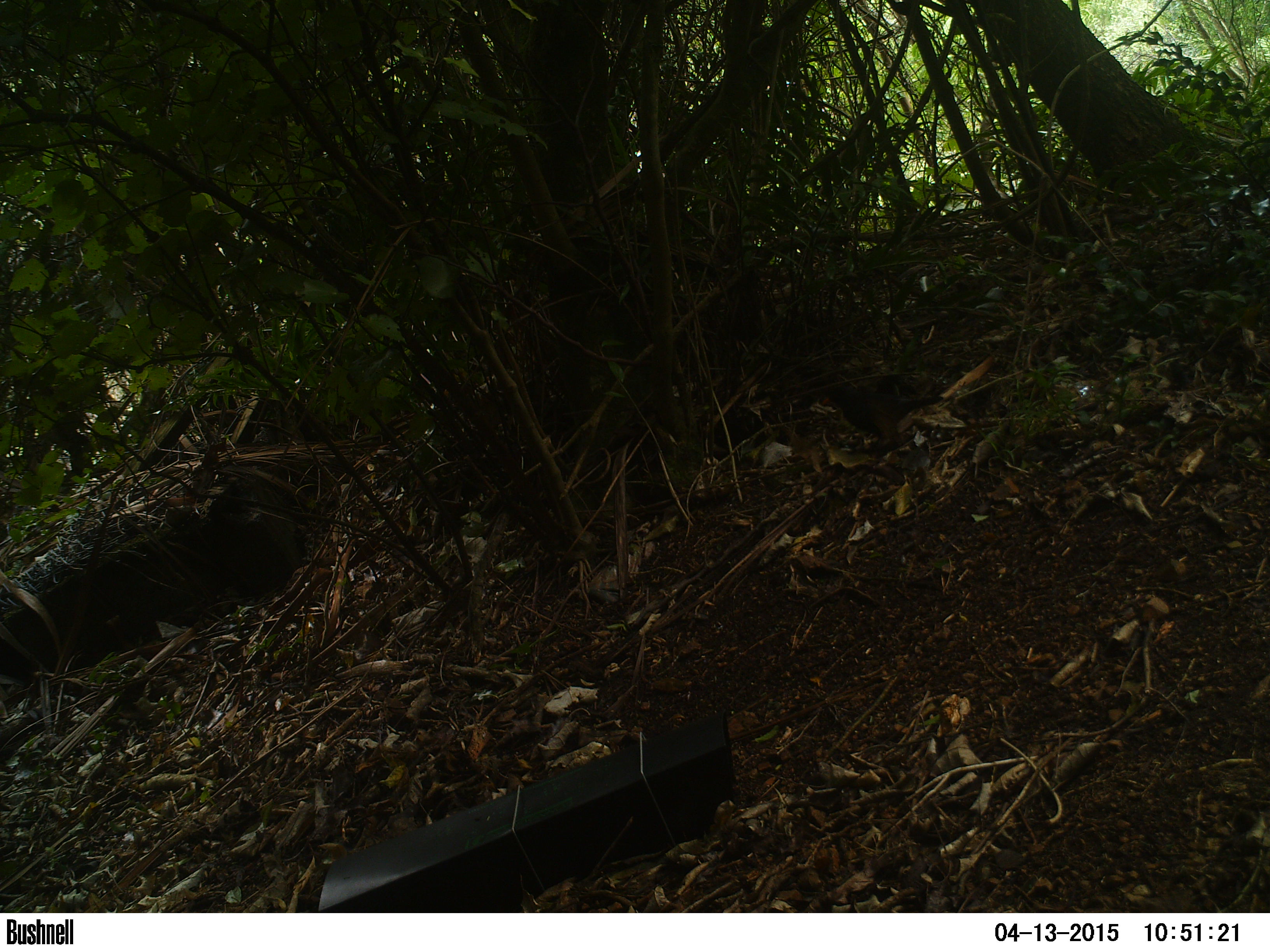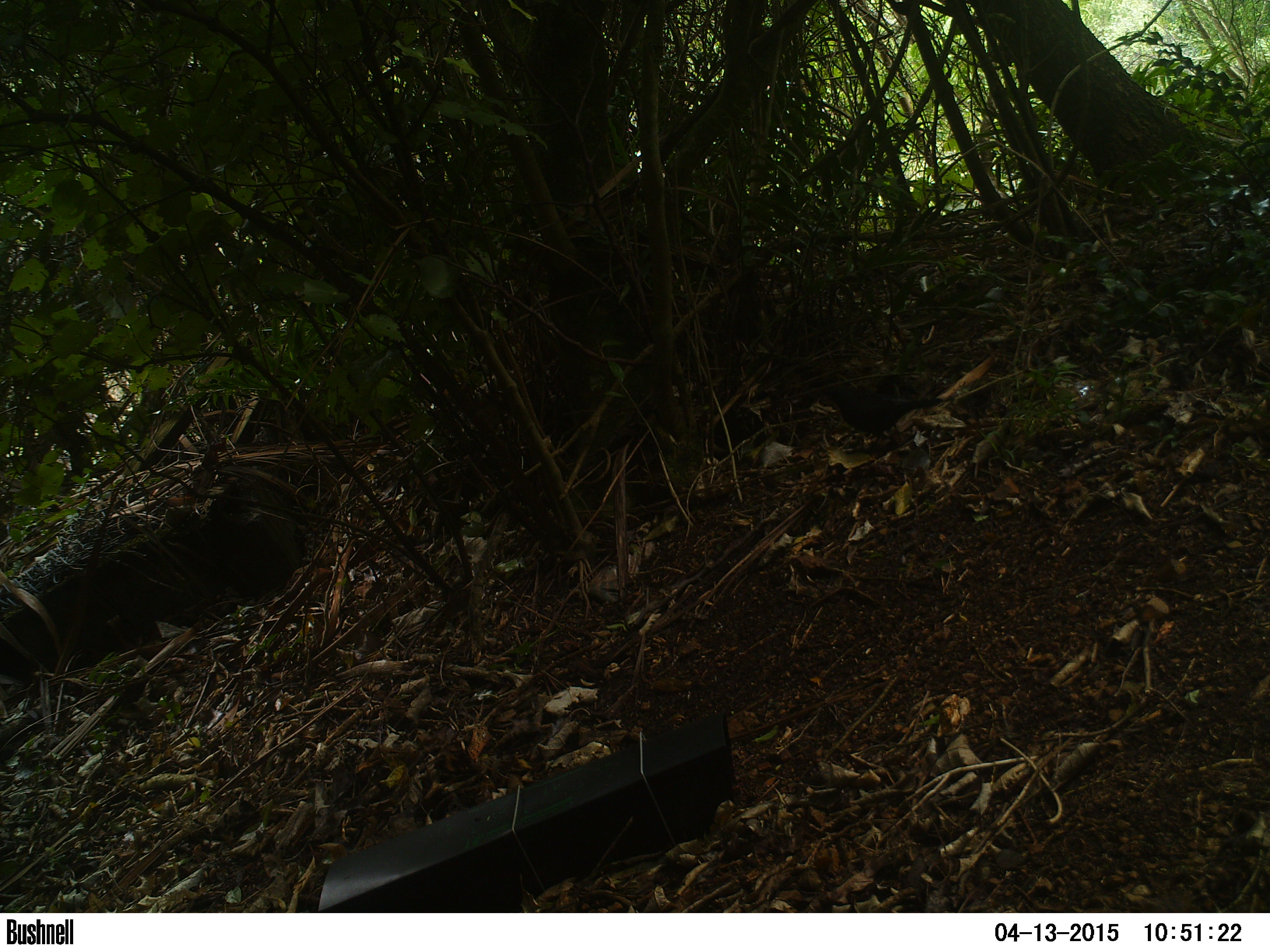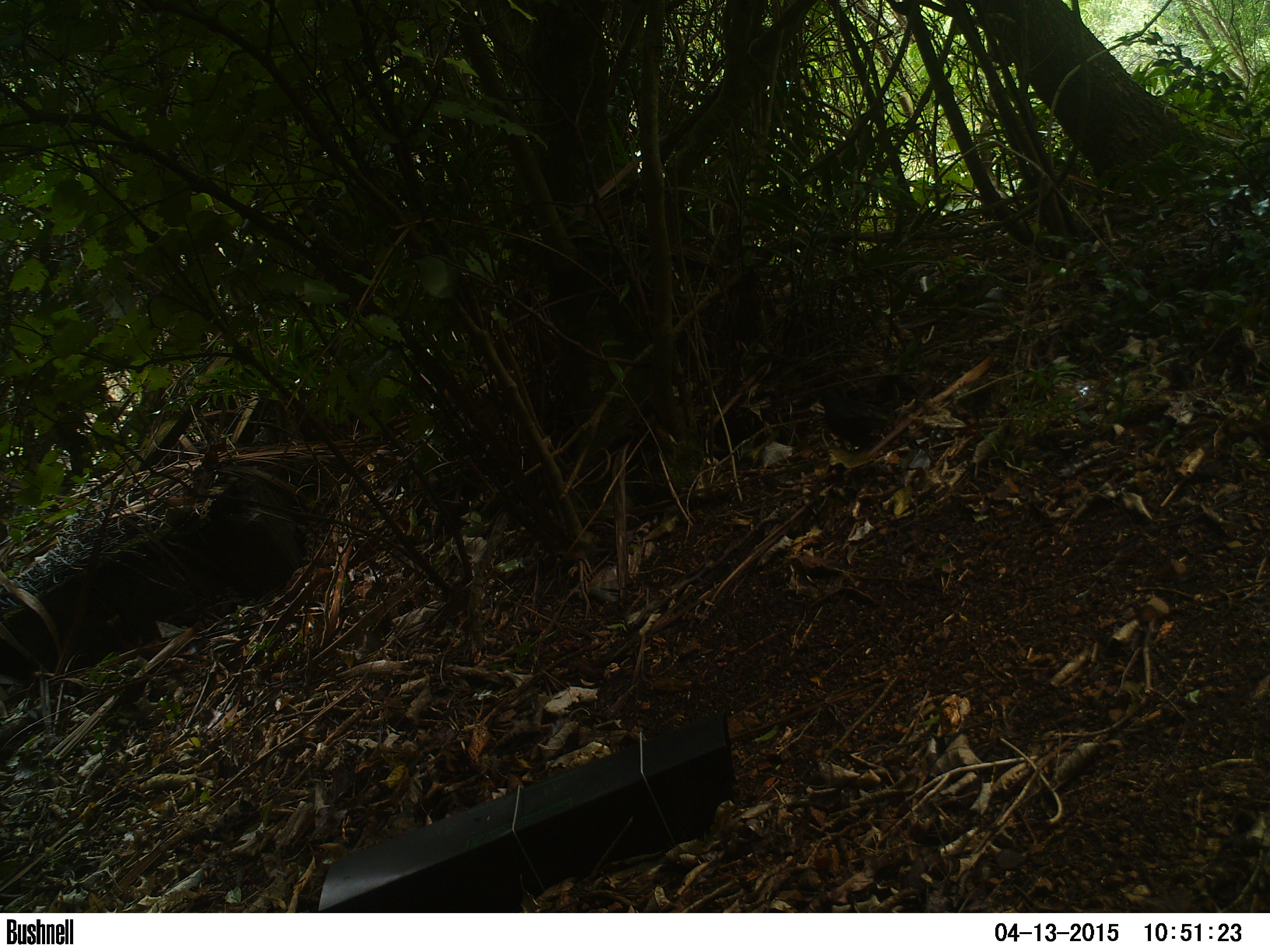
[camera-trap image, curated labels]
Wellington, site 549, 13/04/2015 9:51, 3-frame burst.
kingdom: Animalia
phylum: Chordata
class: Aves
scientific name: Aves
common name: bird